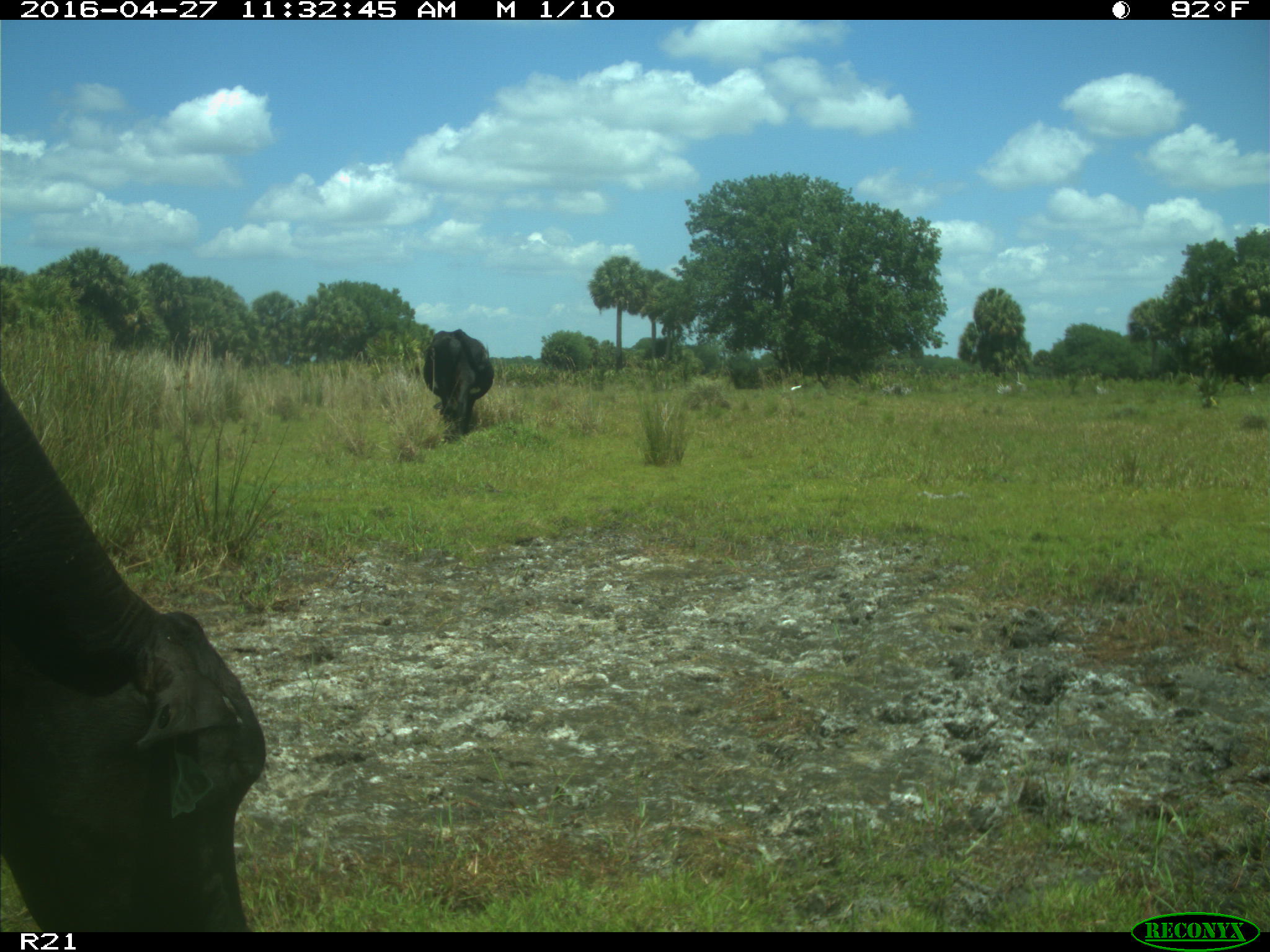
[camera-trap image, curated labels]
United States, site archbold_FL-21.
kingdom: Animalia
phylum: Chordata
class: Mammalia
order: Artiodactyla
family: Bovidae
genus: Bos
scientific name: Bos taurus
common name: domestic cow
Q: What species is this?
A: Bos taurus (domestic cow).